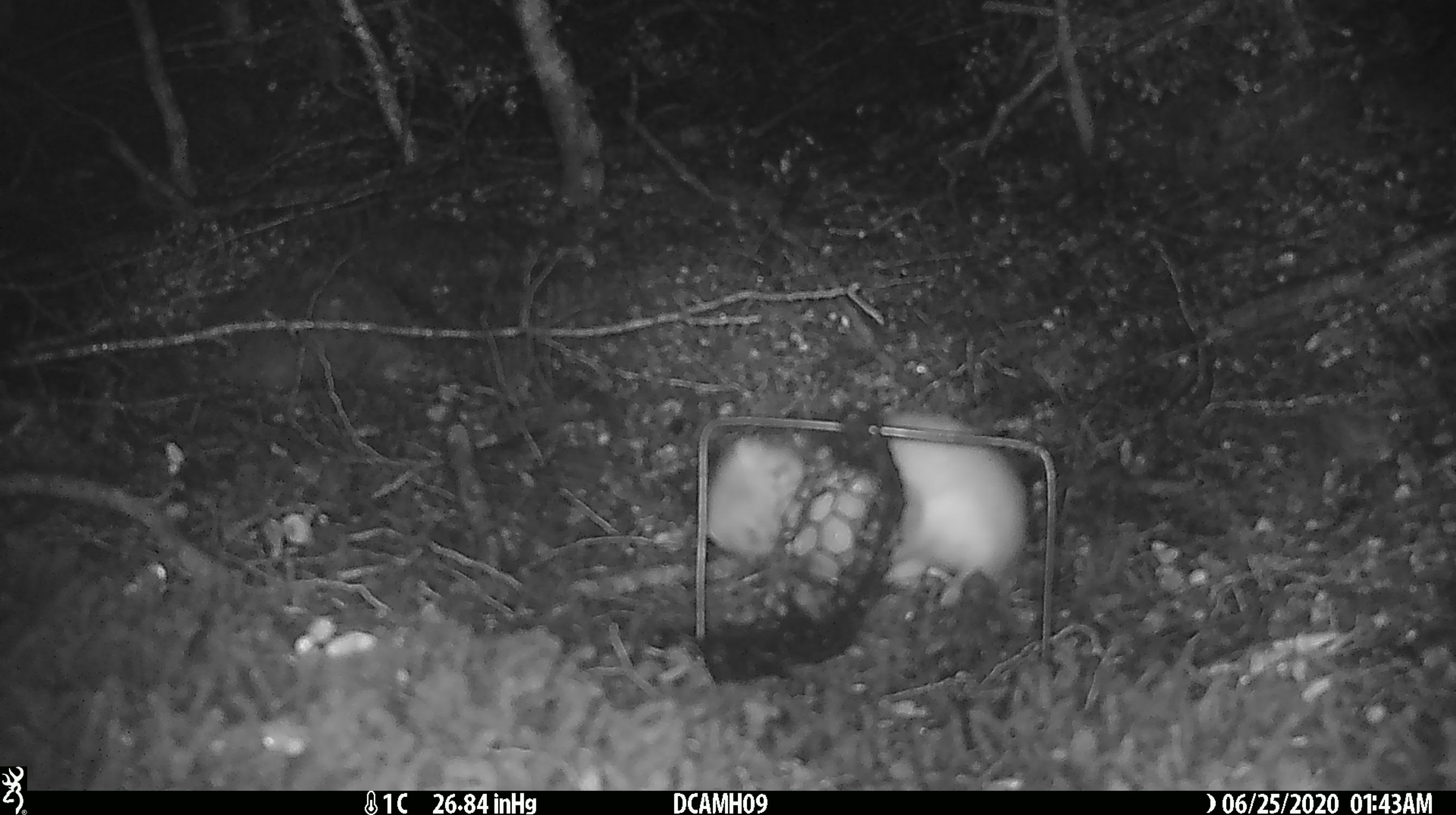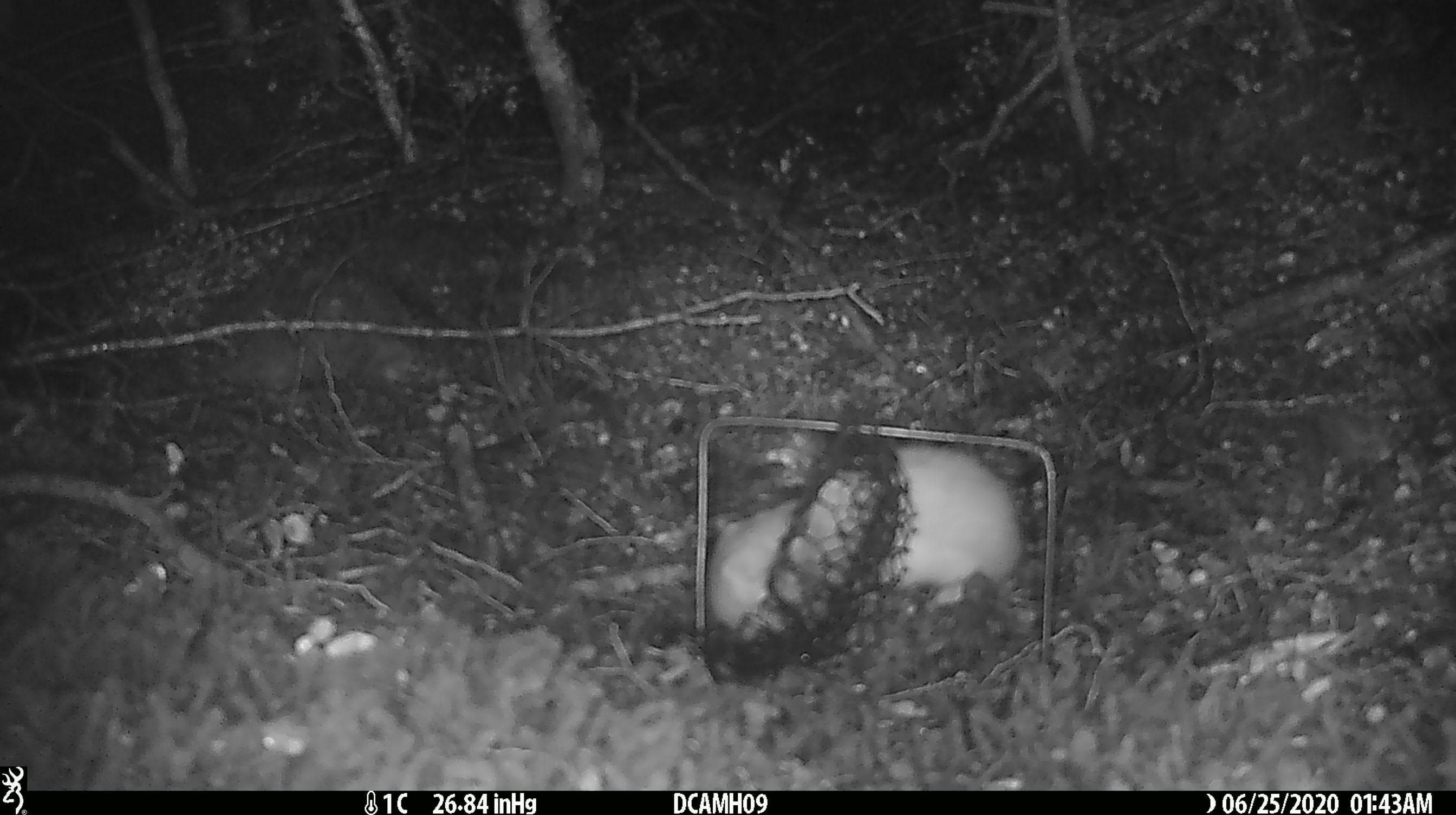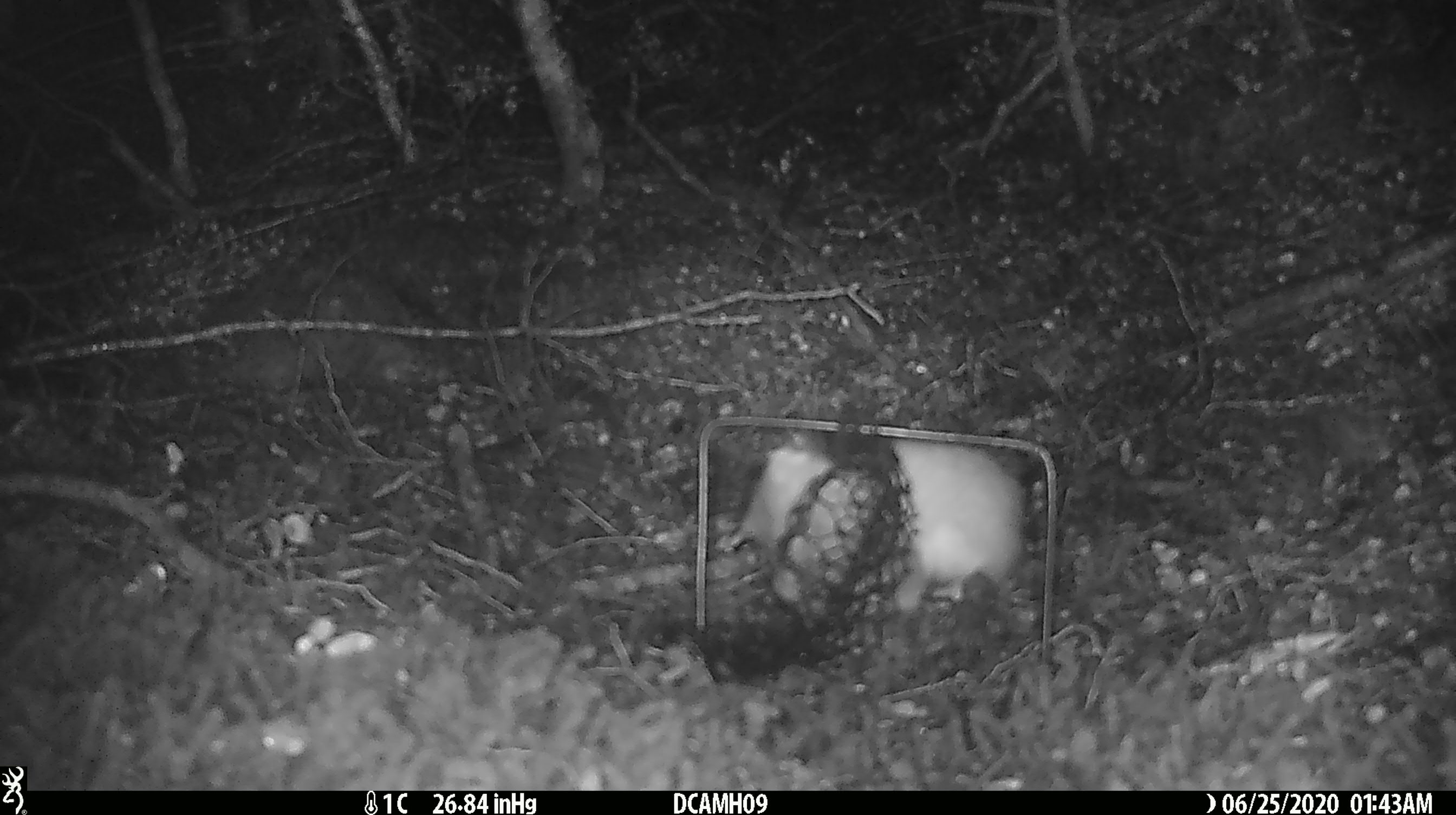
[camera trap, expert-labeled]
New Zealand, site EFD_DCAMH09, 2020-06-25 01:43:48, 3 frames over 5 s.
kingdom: Animalia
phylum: Chordata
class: Mammalia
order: Carnivora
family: Mustelidae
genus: Mustela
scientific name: Mustela erminea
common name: stoat